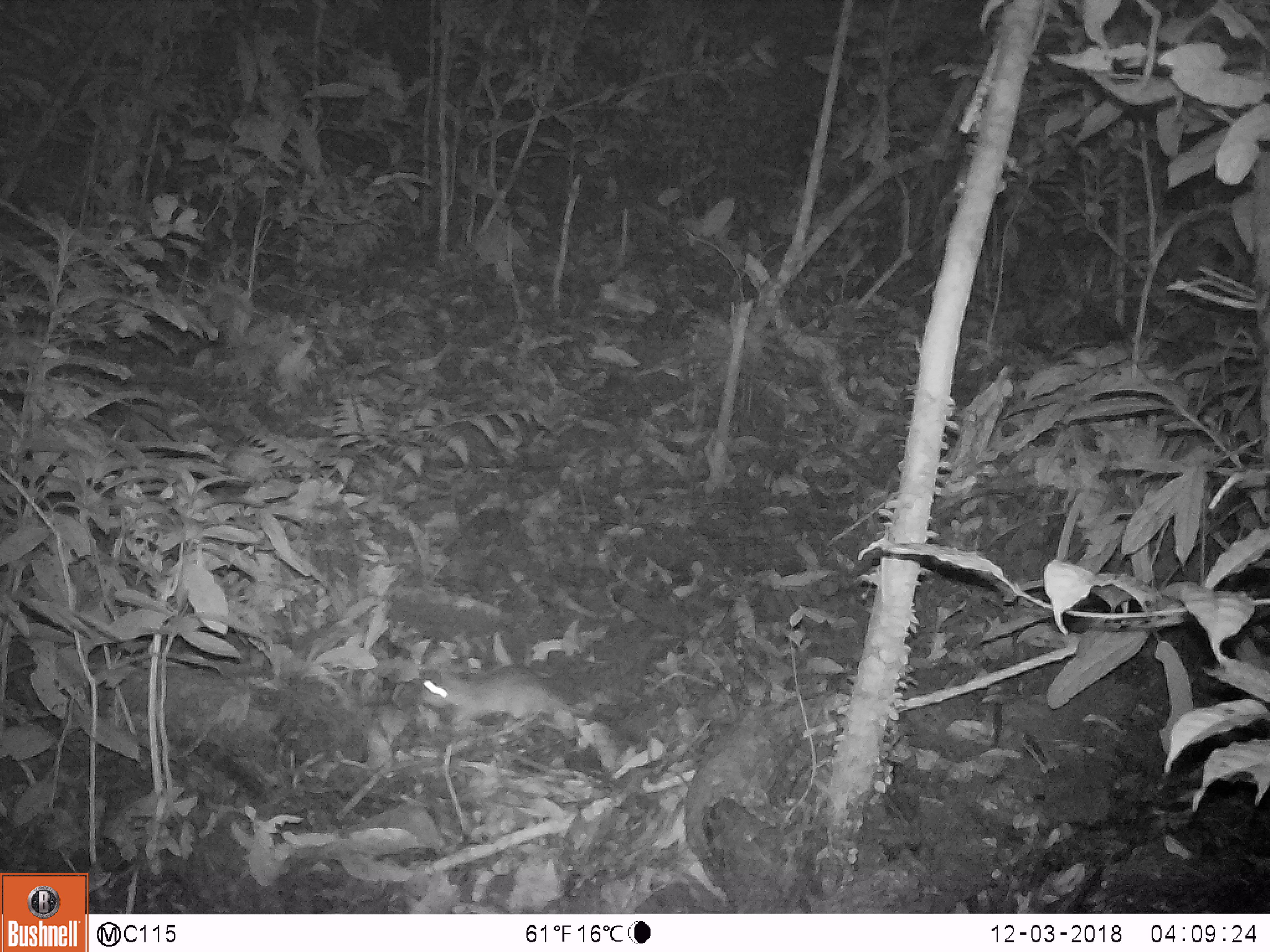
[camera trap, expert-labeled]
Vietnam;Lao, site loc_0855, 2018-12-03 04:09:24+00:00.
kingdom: Animalia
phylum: Chordata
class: Mammalia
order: Rodentia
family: Muridae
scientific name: Muridae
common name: old-world mice and rats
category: unidentified murid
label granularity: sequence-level